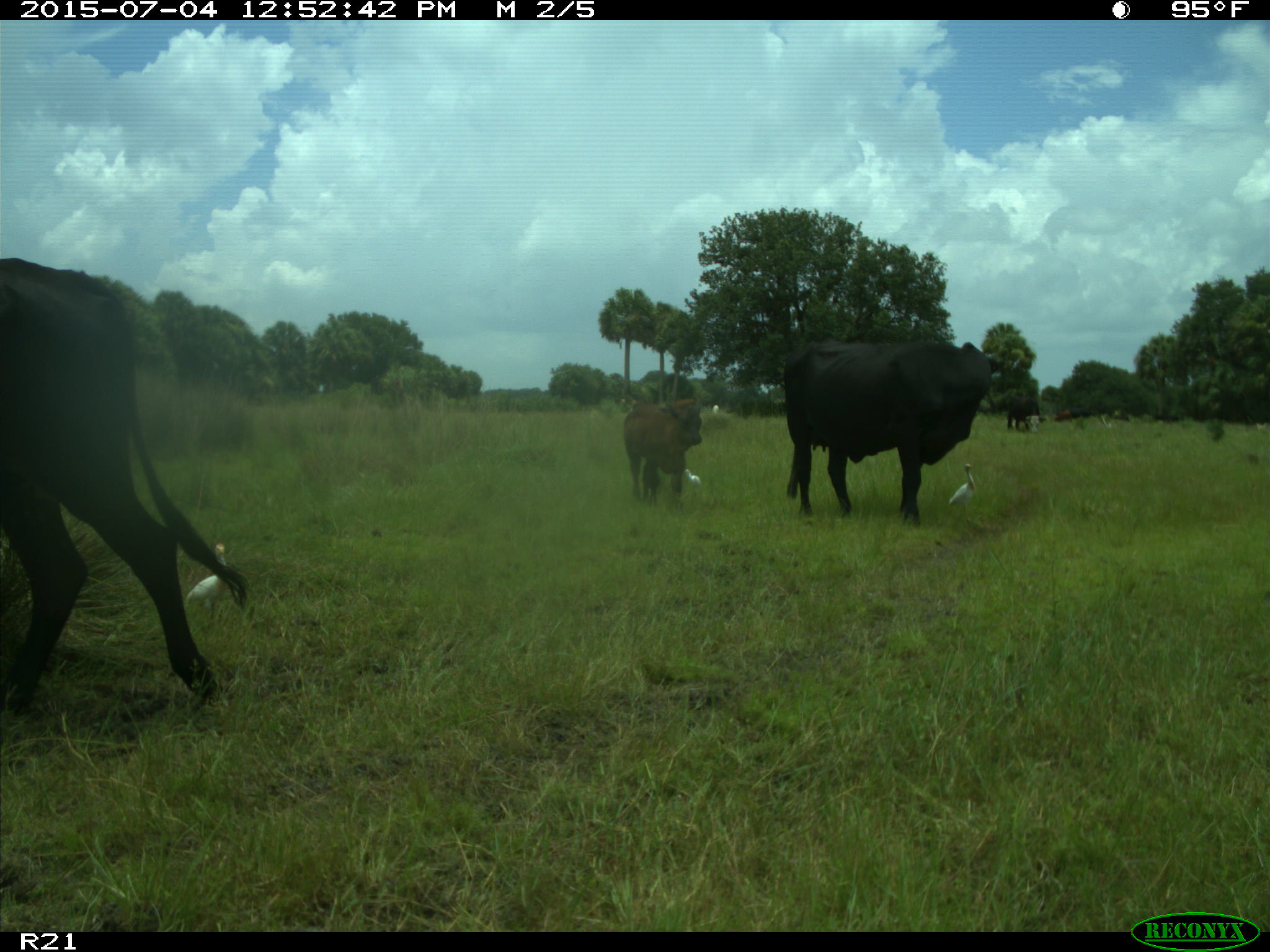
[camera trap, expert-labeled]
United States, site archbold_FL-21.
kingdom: Animalia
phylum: Chordata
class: Mammalia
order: Artiodactyla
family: Bovidae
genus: Bos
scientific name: Bos taurus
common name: domestic cow